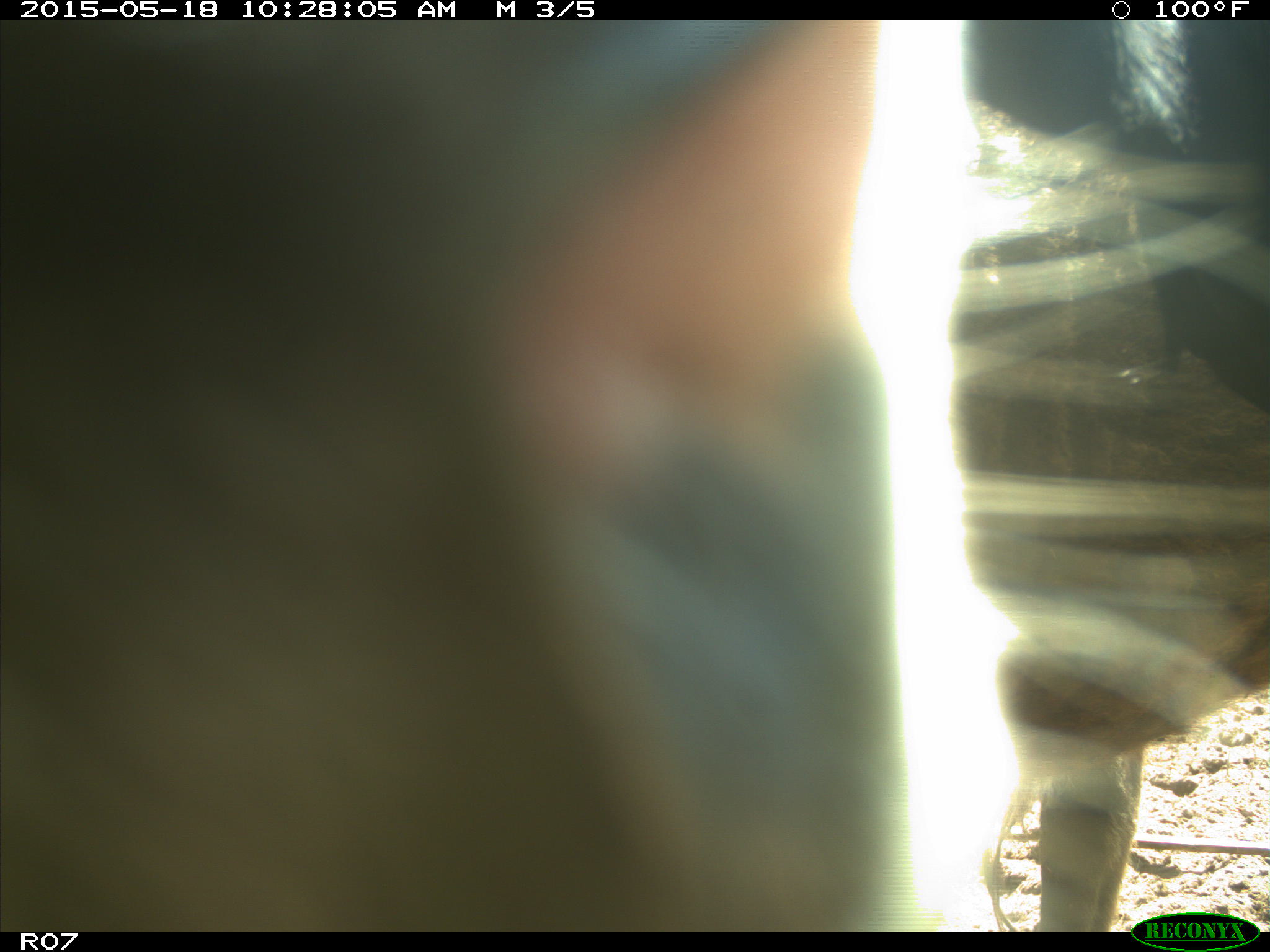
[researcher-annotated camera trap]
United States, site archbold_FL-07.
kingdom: Animalia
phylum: Chordata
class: Mammalia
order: Artiodactyla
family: Bovidae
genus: Bos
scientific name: Bos taurus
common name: domestic cow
Bos taurus (domestic cow).